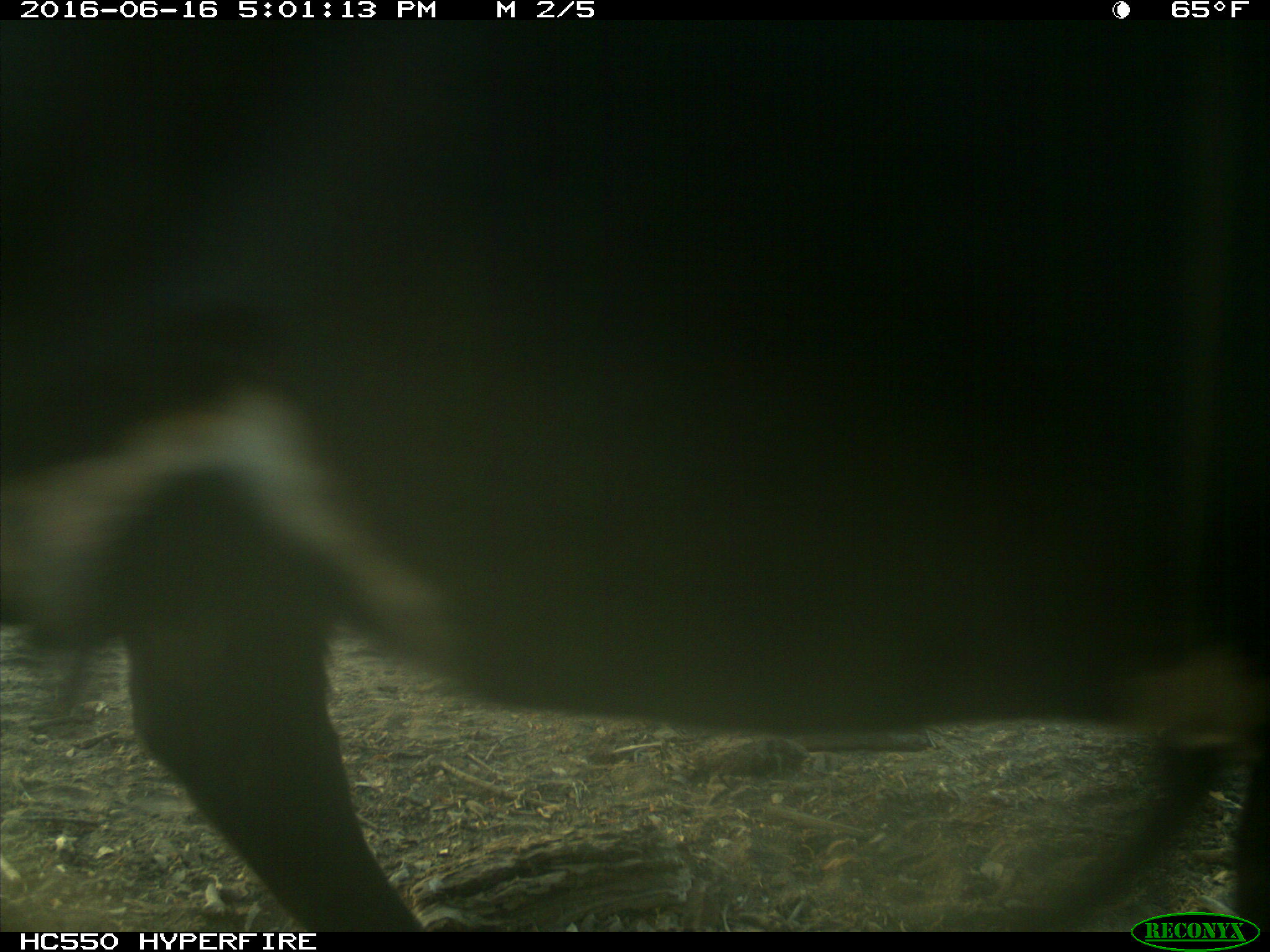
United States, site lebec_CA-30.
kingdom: Animalia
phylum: Chordata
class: Mammalia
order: Artiodactyla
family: Bovidae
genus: Bos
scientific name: Bos taurus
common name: domestic cow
Bos taurus (domestic cow).